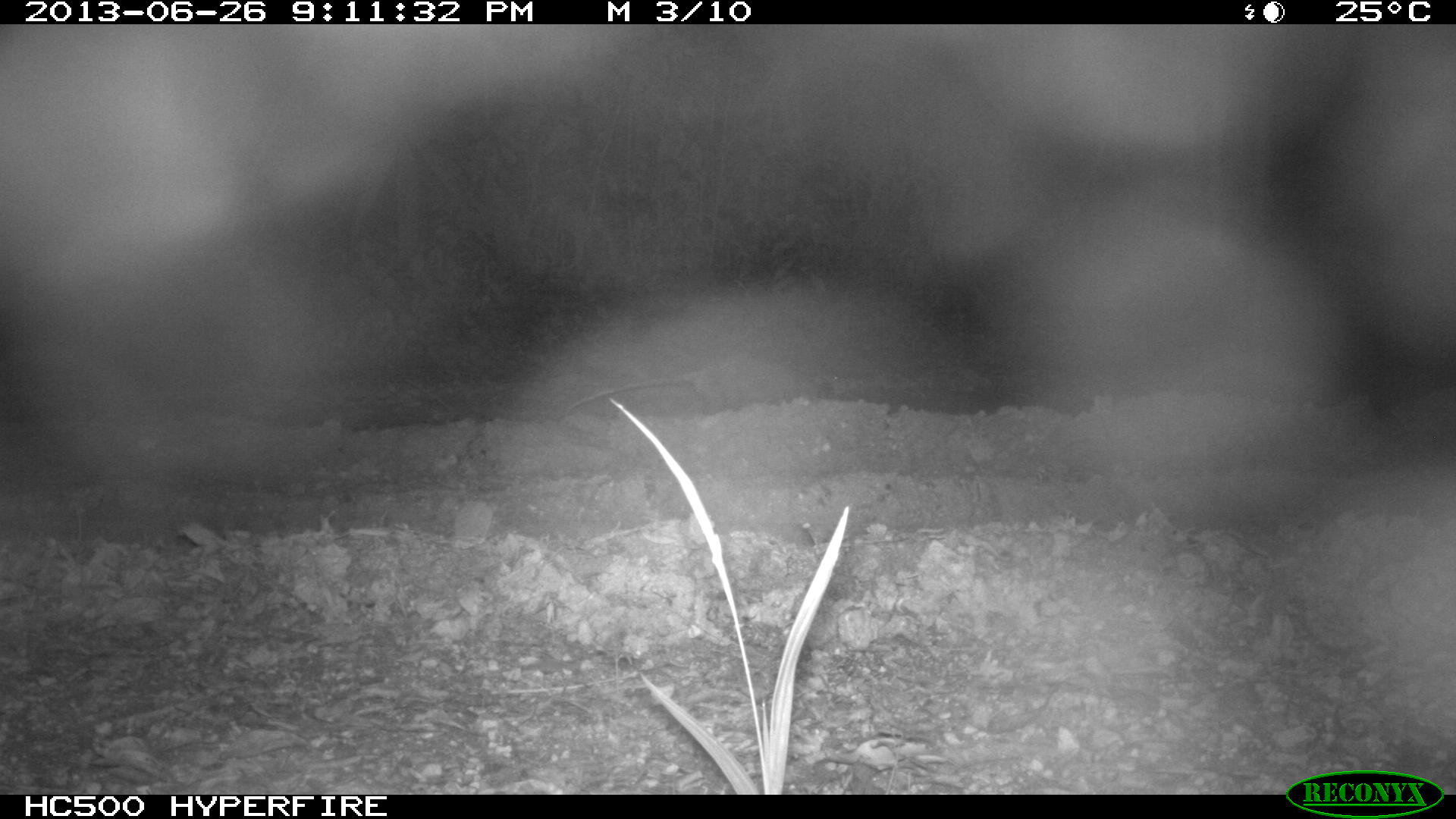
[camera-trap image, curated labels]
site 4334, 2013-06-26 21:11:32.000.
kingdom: Animalia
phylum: Chordata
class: Mammalia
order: Didelphimorphia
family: Didelphidae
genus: Didelphis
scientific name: Didelphis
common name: american opossums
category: didelphis sp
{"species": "didelphis sp (american opossums) (Didelphis)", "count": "1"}